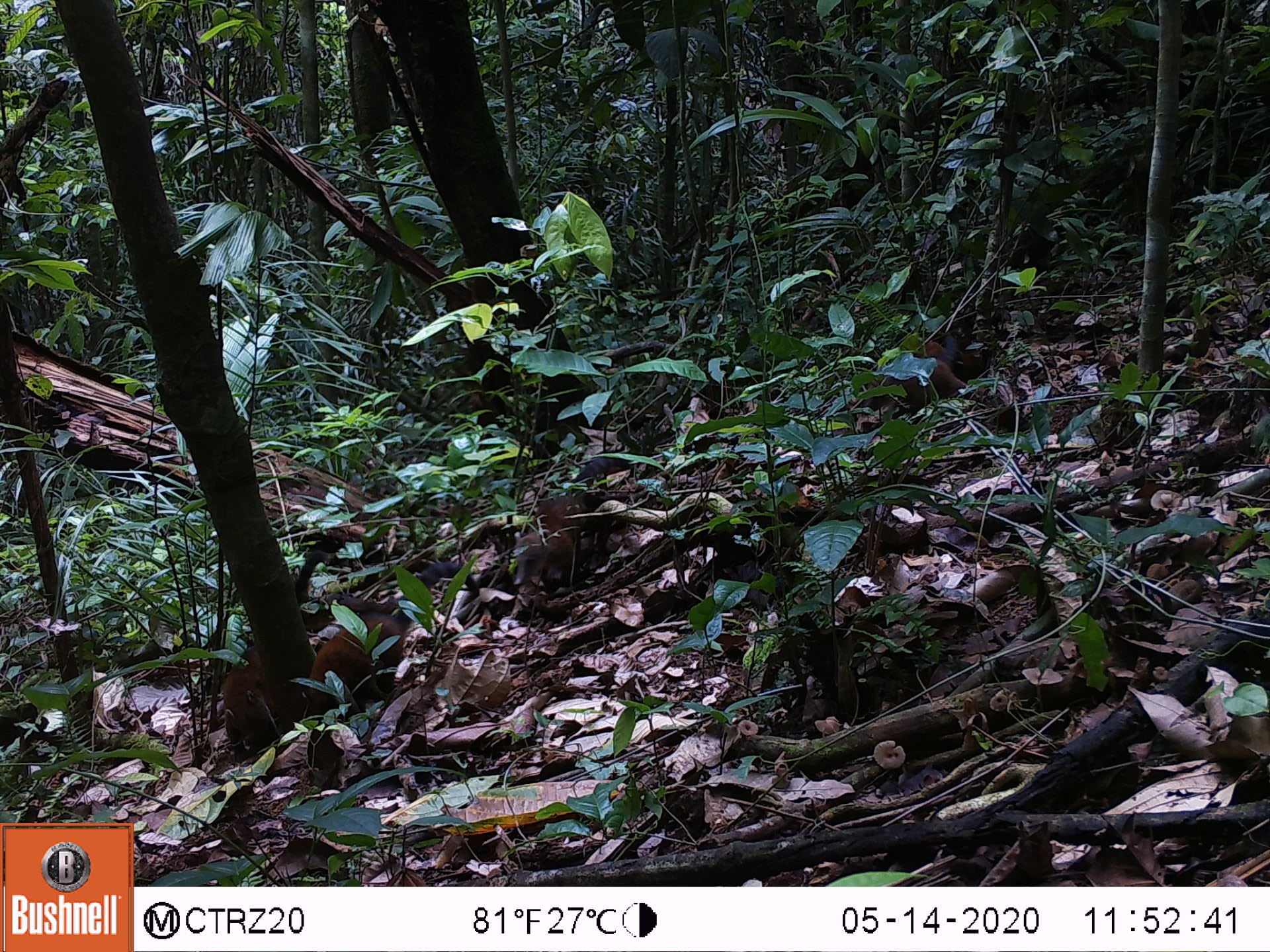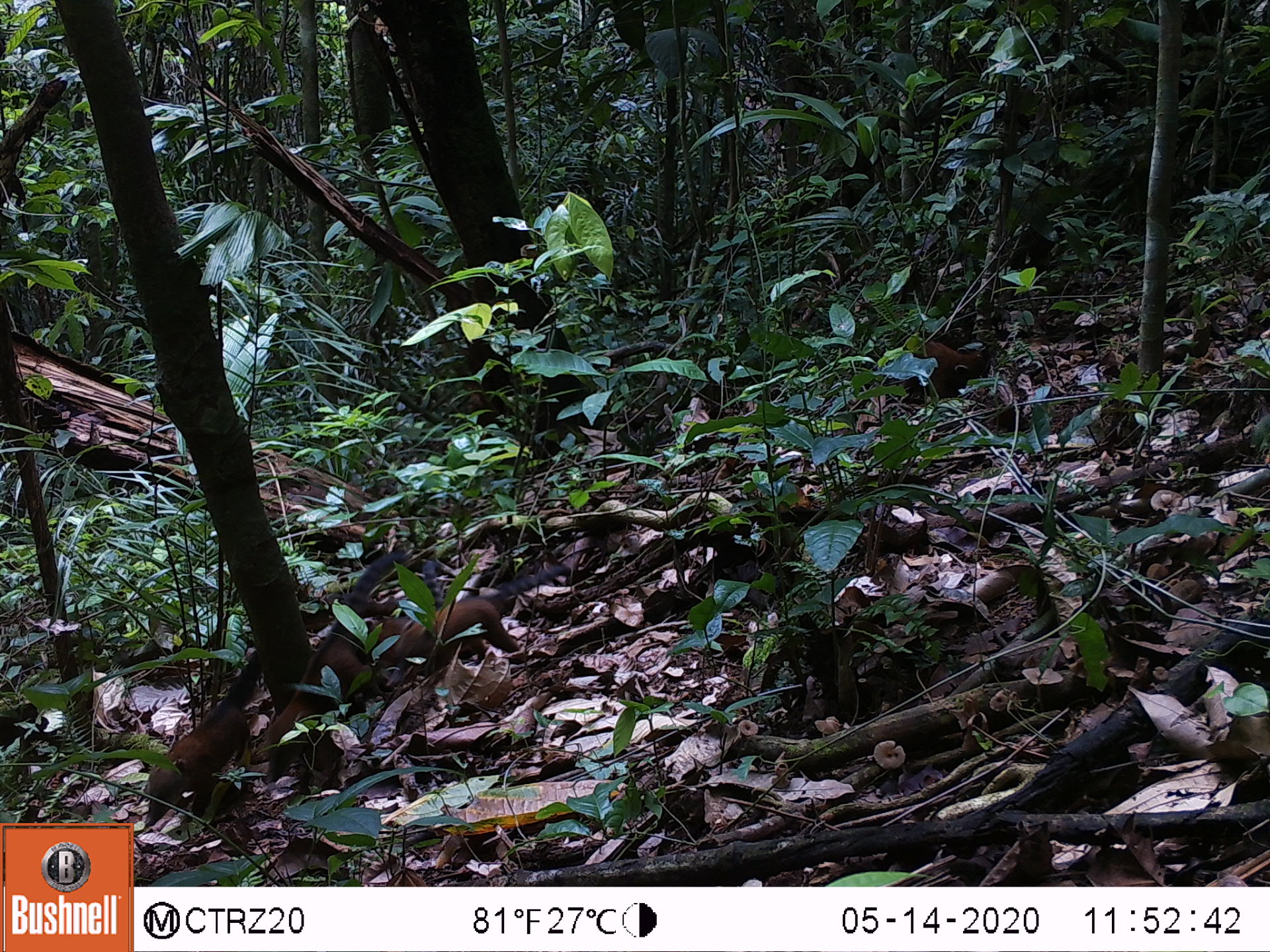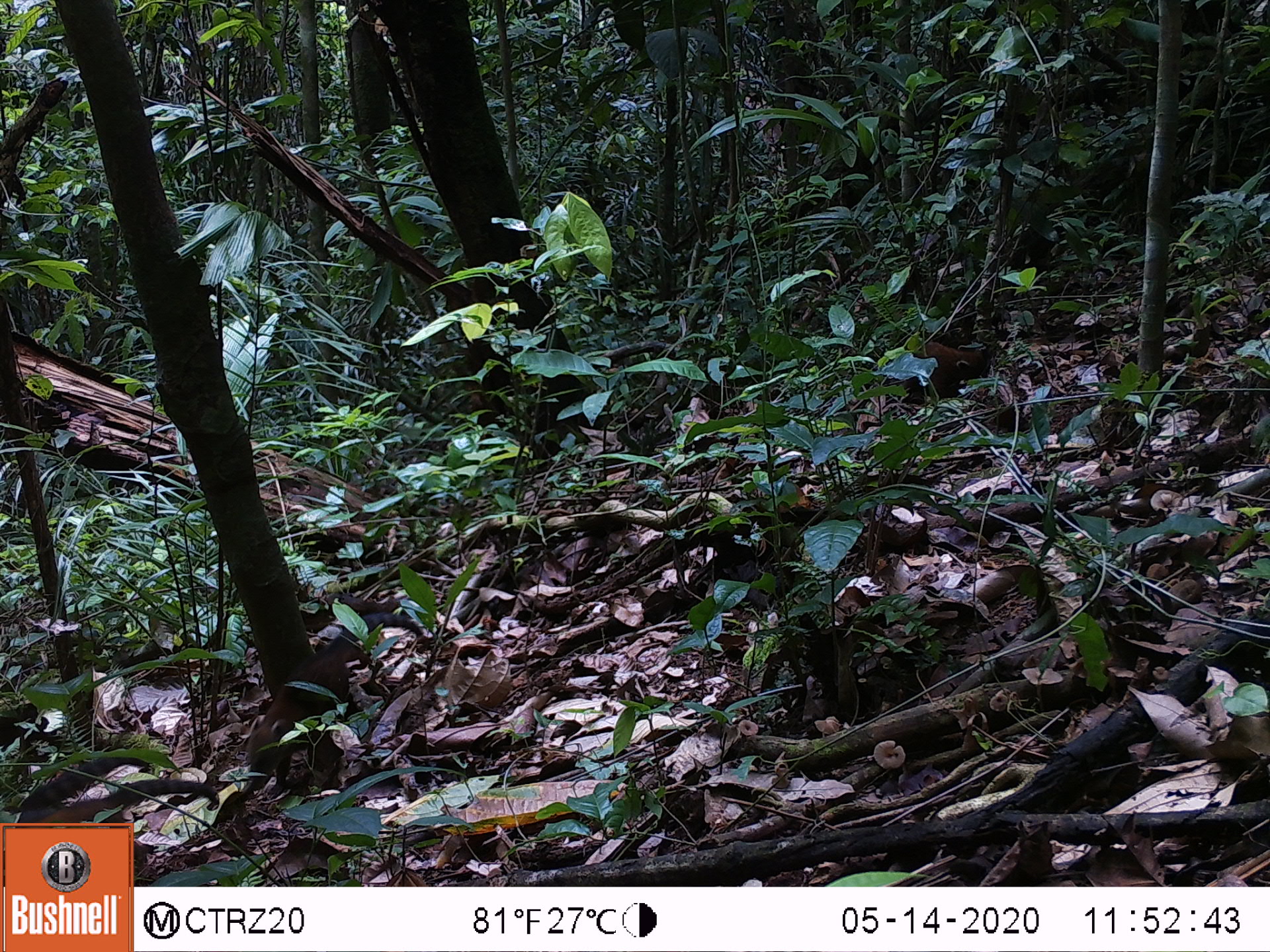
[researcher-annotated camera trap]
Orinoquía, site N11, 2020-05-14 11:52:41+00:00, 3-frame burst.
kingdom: Animalia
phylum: Chordata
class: Mammalia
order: Carnivora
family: Procyonidae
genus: Nasua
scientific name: Nasua nasua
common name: south american coati